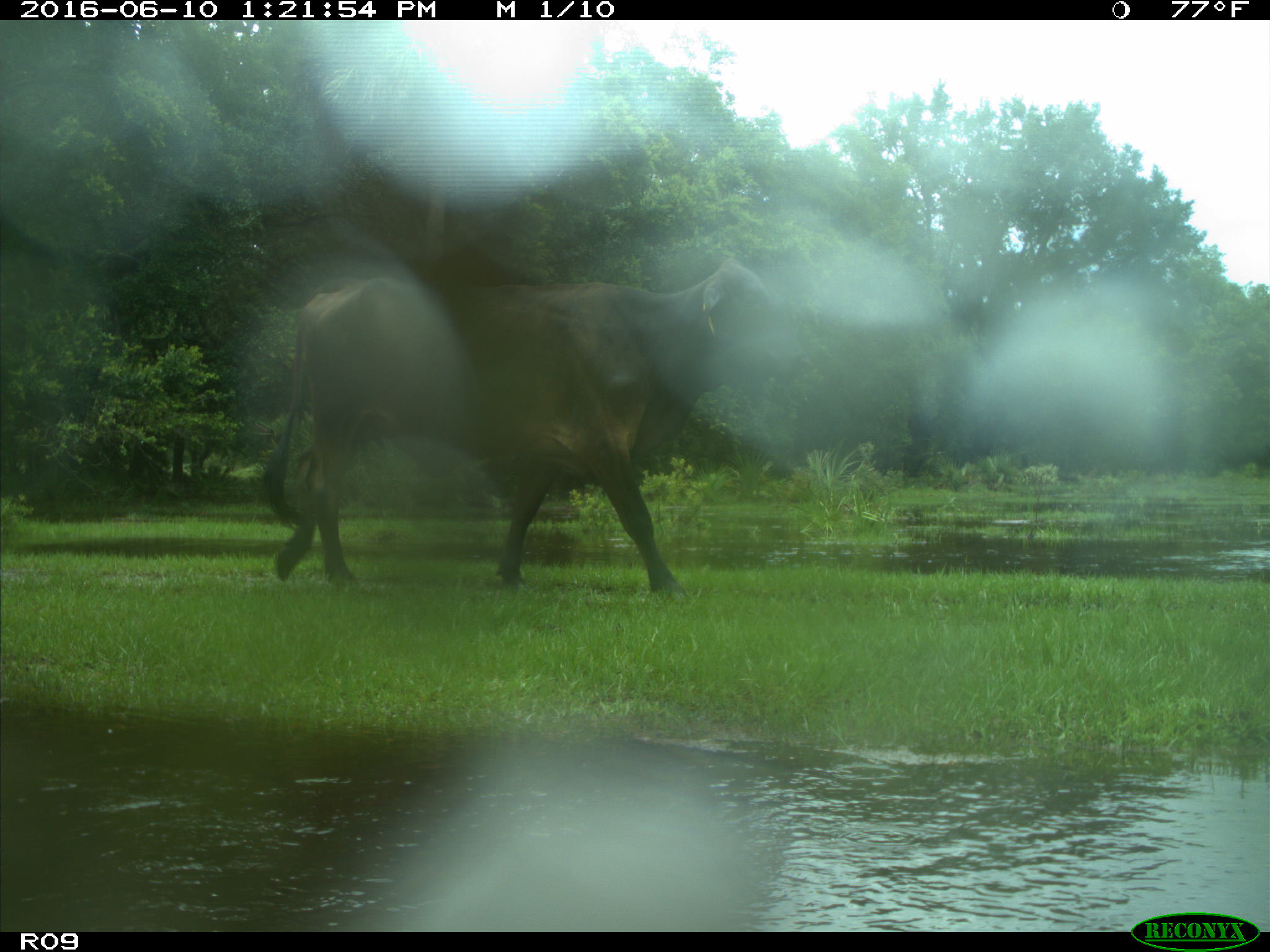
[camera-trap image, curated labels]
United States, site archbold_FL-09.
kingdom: Animalia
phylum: Chordata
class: Mammalia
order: Artiodactyla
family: Bovidae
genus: Bos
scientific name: Bos taurus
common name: domestic cow